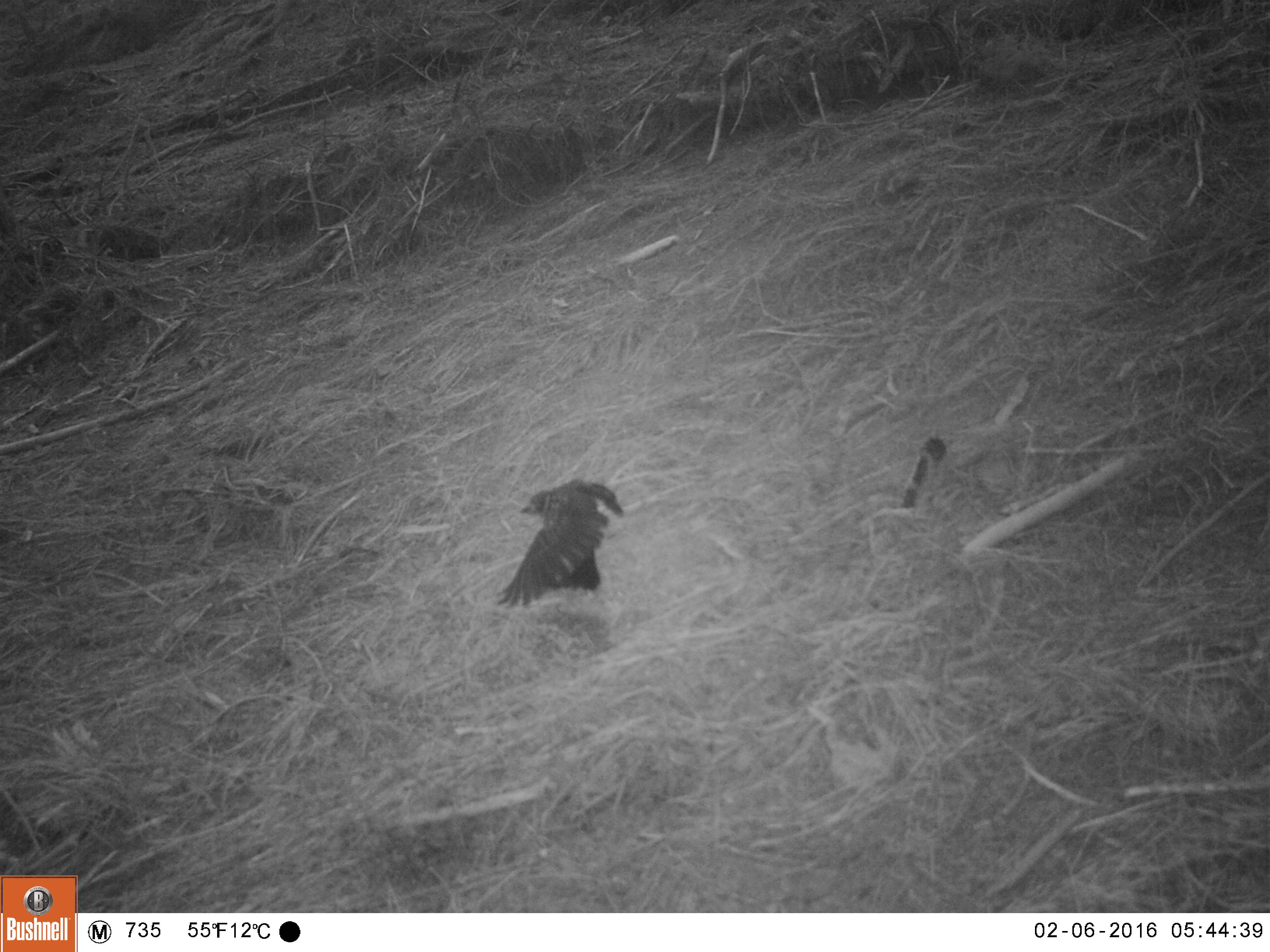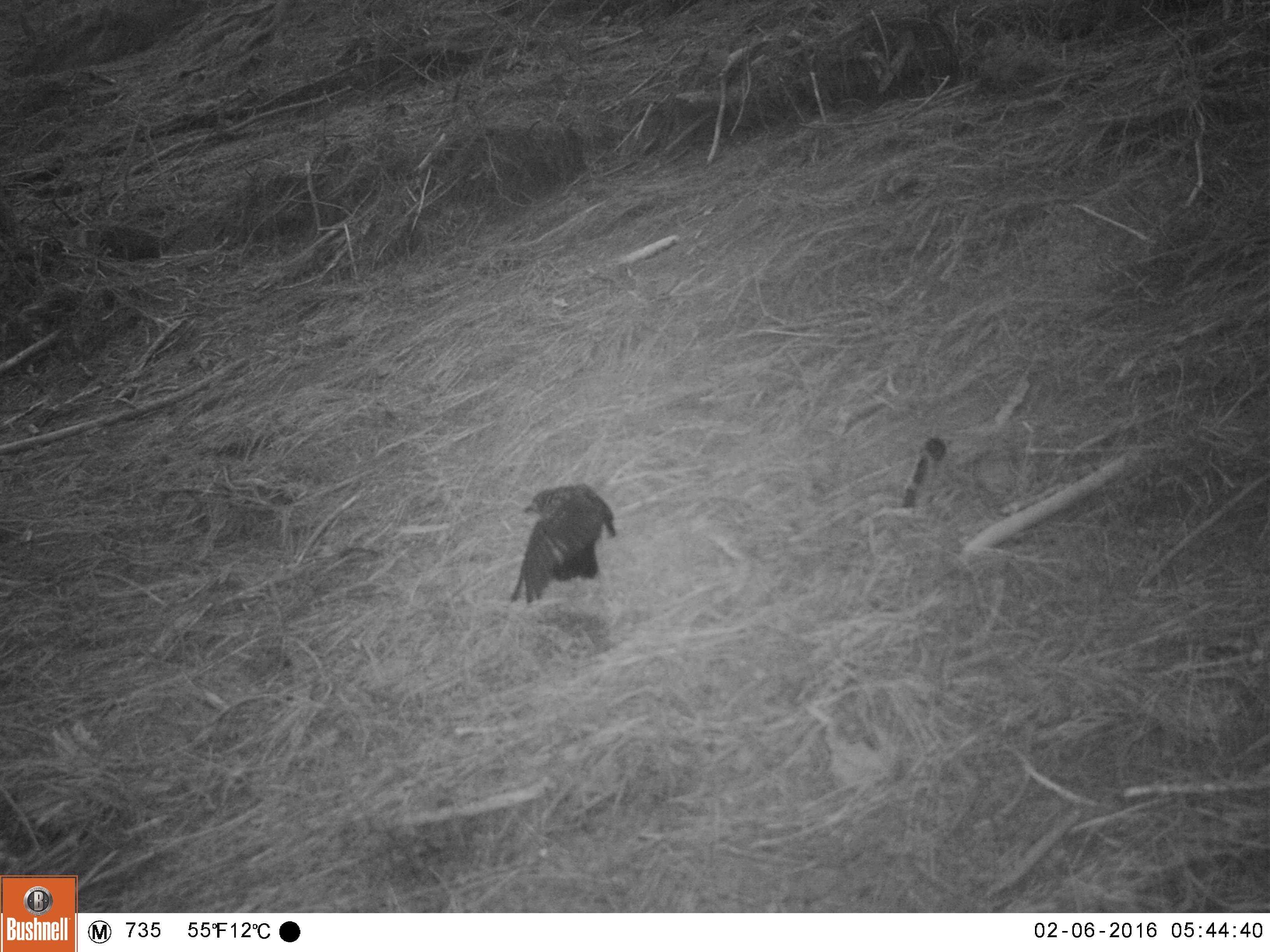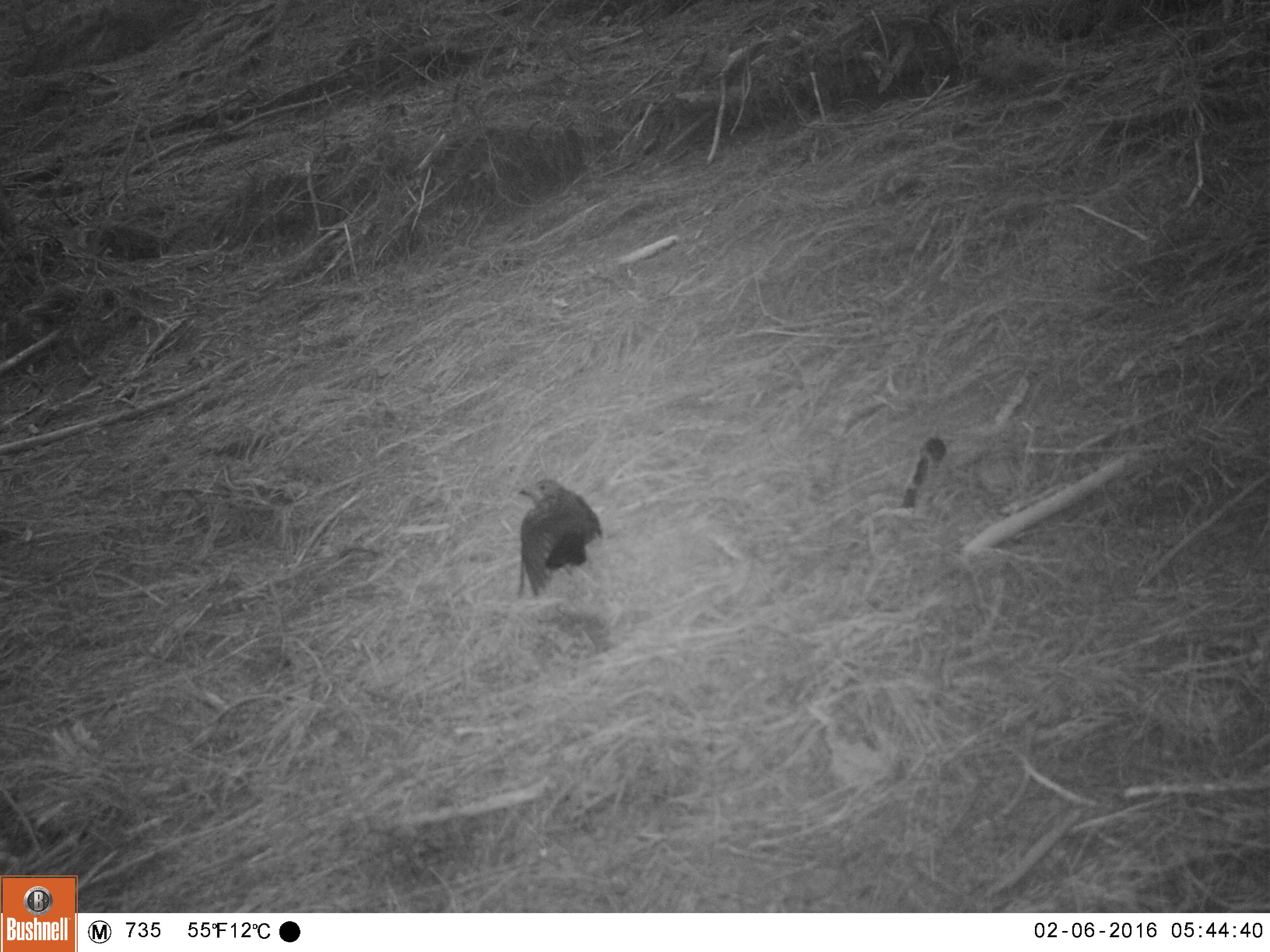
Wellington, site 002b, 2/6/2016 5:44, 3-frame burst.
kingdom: Animalia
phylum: Chordata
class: Aves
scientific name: Aves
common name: bird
Bird (Aves).